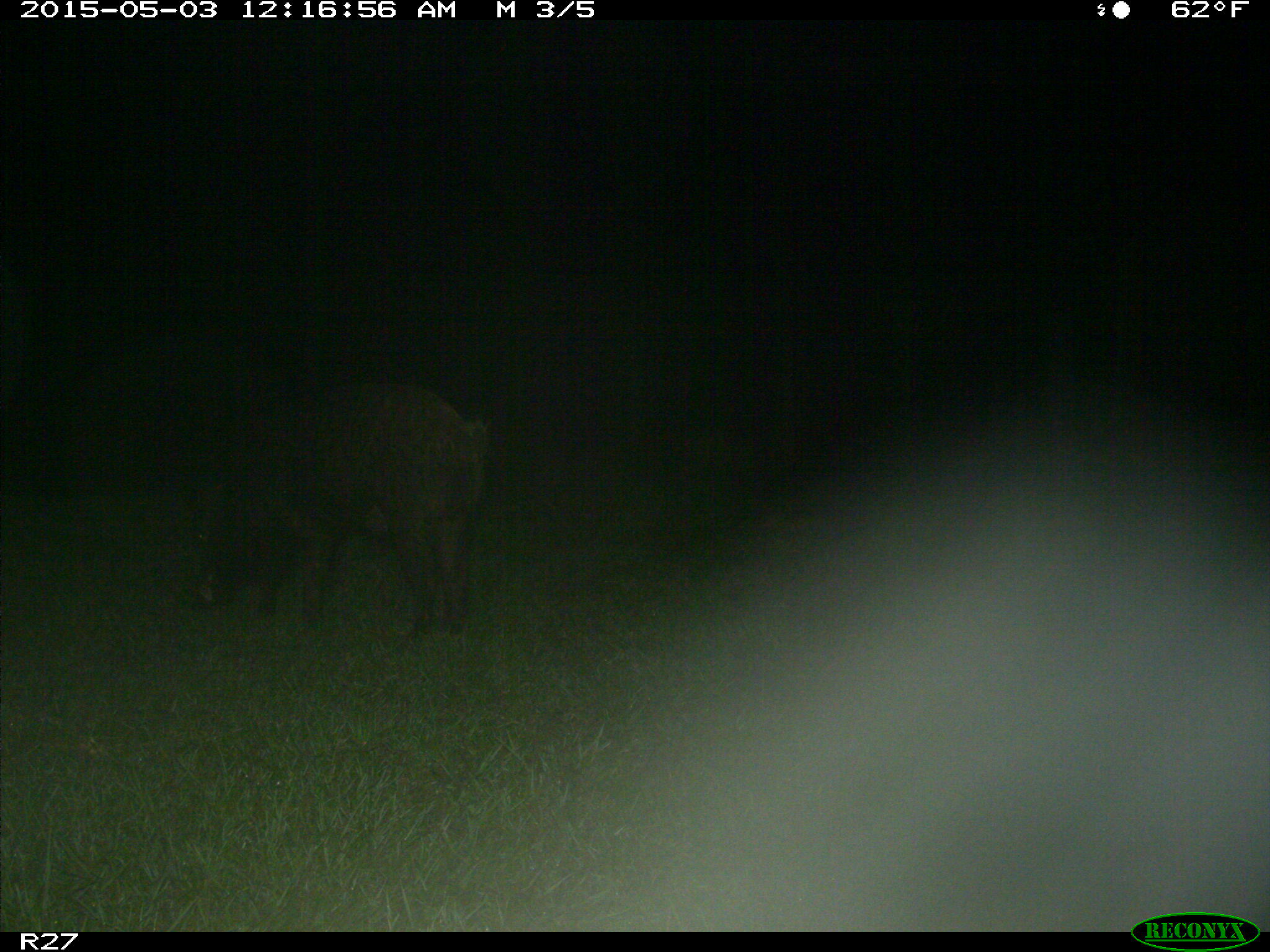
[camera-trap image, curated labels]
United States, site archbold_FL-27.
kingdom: Animalia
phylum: Chordata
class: Mammalia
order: Artiodactyla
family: Suidae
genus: Sus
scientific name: Sus scrofa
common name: wild boar